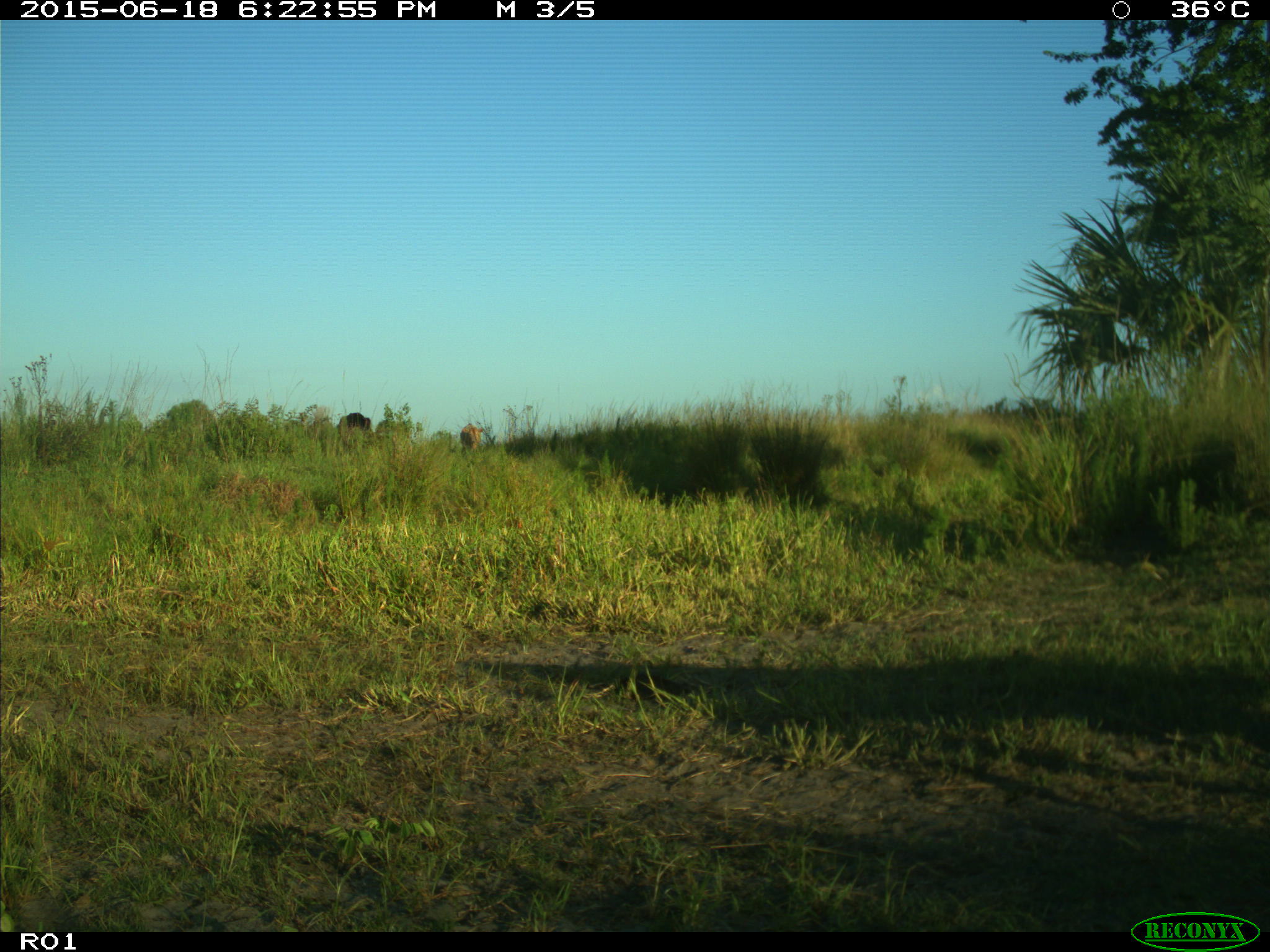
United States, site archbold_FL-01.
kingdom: Animalia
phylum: Chordata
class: Mammalia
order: Artiodactyla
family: Bovidae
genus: Bos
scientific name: Bos taurus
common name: domestic cow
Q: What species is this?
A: Bos taurus (domestic cow).